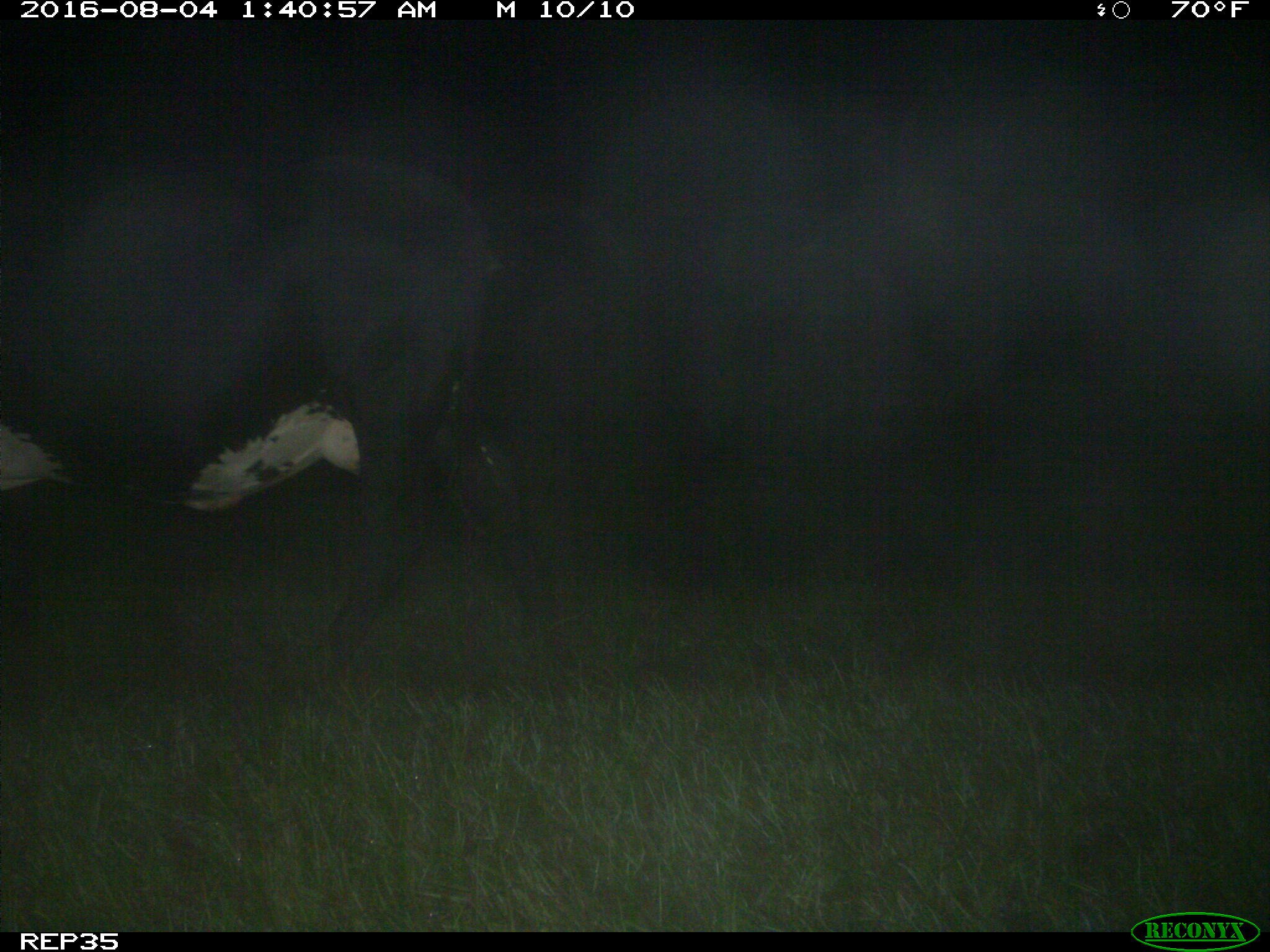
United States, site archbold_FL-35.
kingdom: Animalia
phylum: Chordata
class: Mammalia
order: Artiodactyla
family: Bovidae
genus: Bos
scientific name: Bos taurus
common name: domestic cow